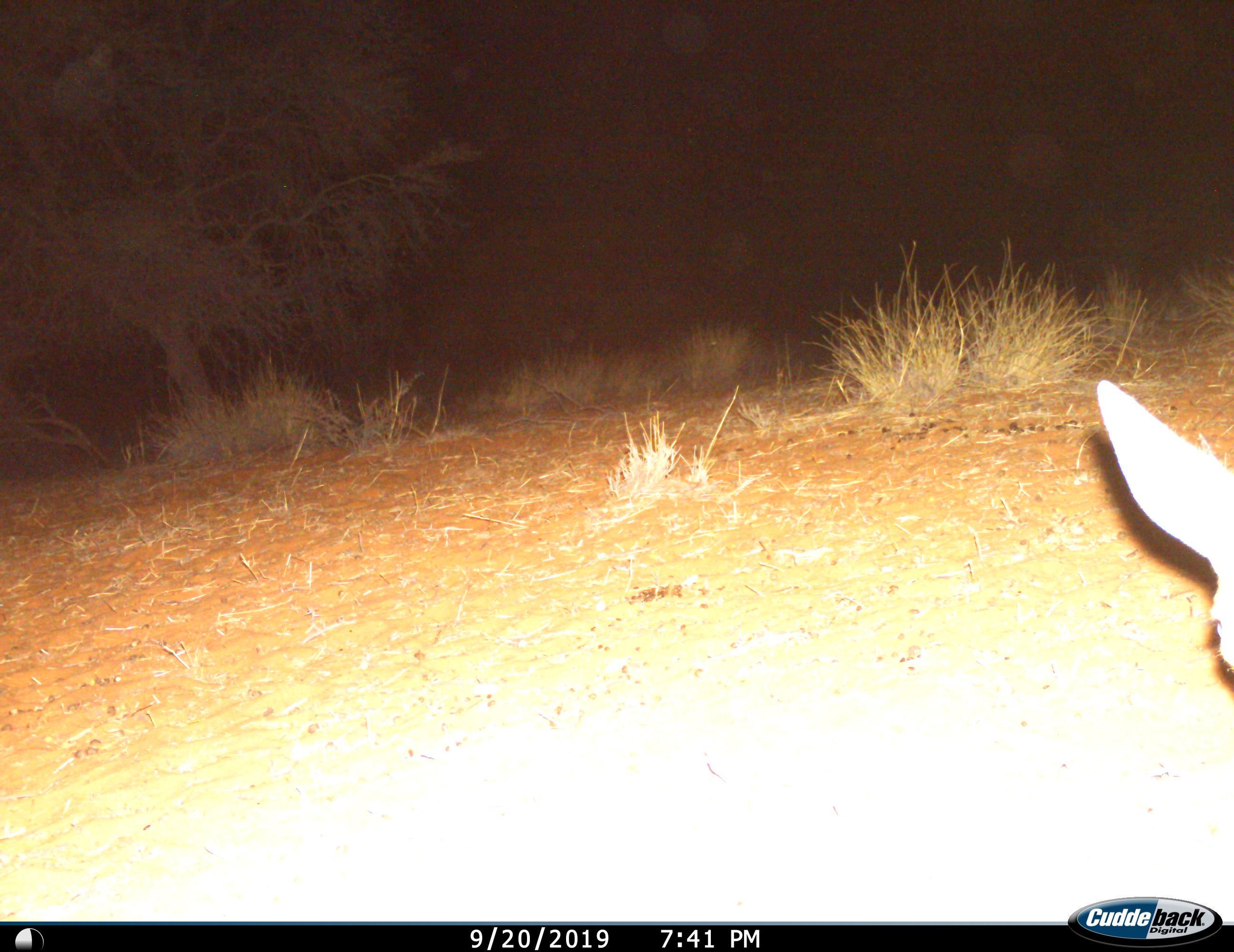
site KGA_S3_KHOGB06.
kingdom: Animalia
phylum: Chordata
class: Mammalia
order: Artiodactyla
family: Bovidae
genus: Raphicerus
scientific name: Raphicerus campestris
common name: steenbok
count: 1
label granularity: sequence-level